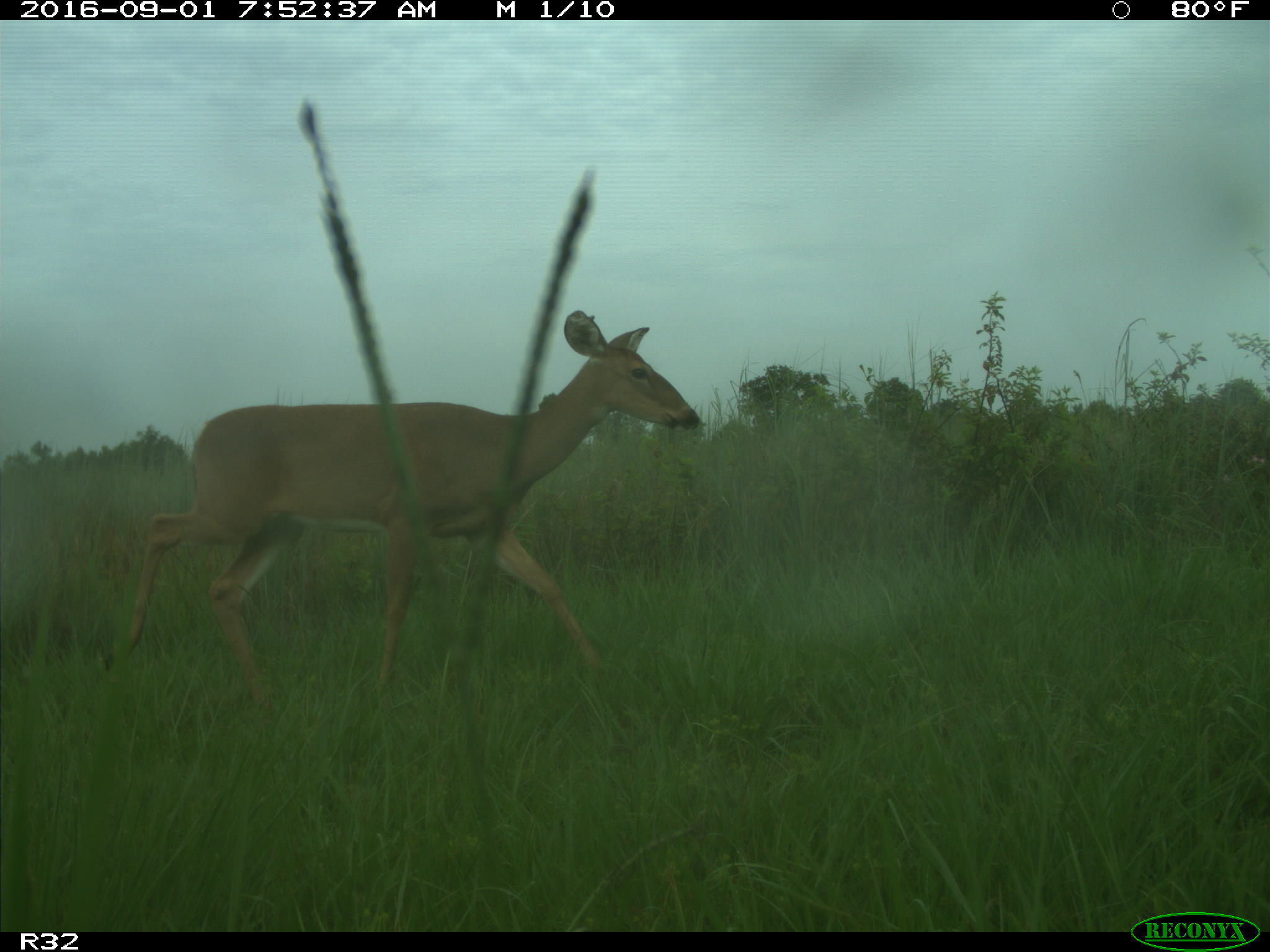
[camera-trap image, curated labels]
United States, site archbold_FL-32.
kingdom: Animalia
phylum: Chordata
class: Mammalia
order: Artiodactyla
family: Cervidae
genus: Odocoileus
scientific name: Odocoileus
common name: deer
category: unidentified deer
Unidentified deer (deer) (Odocoileus).